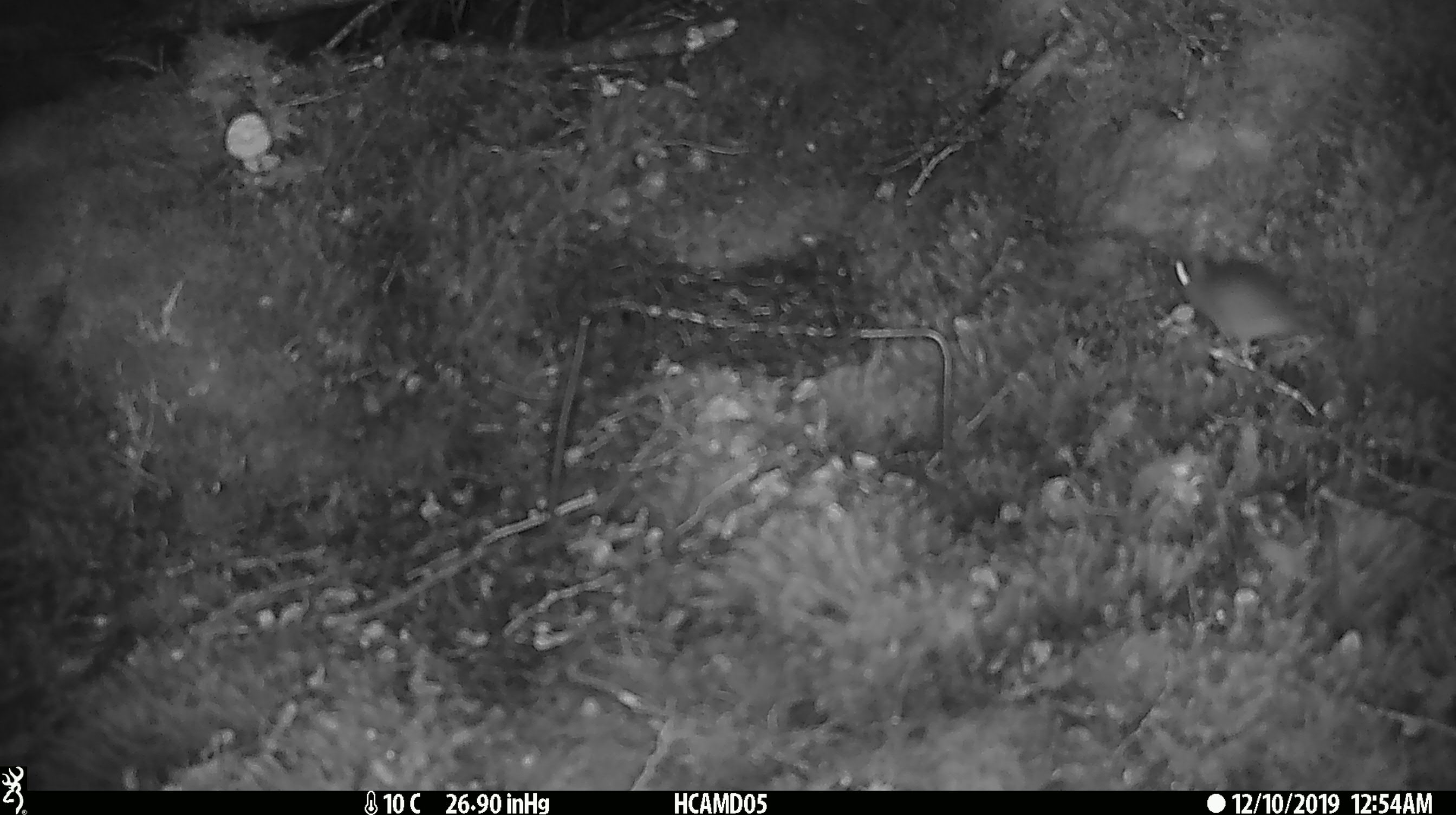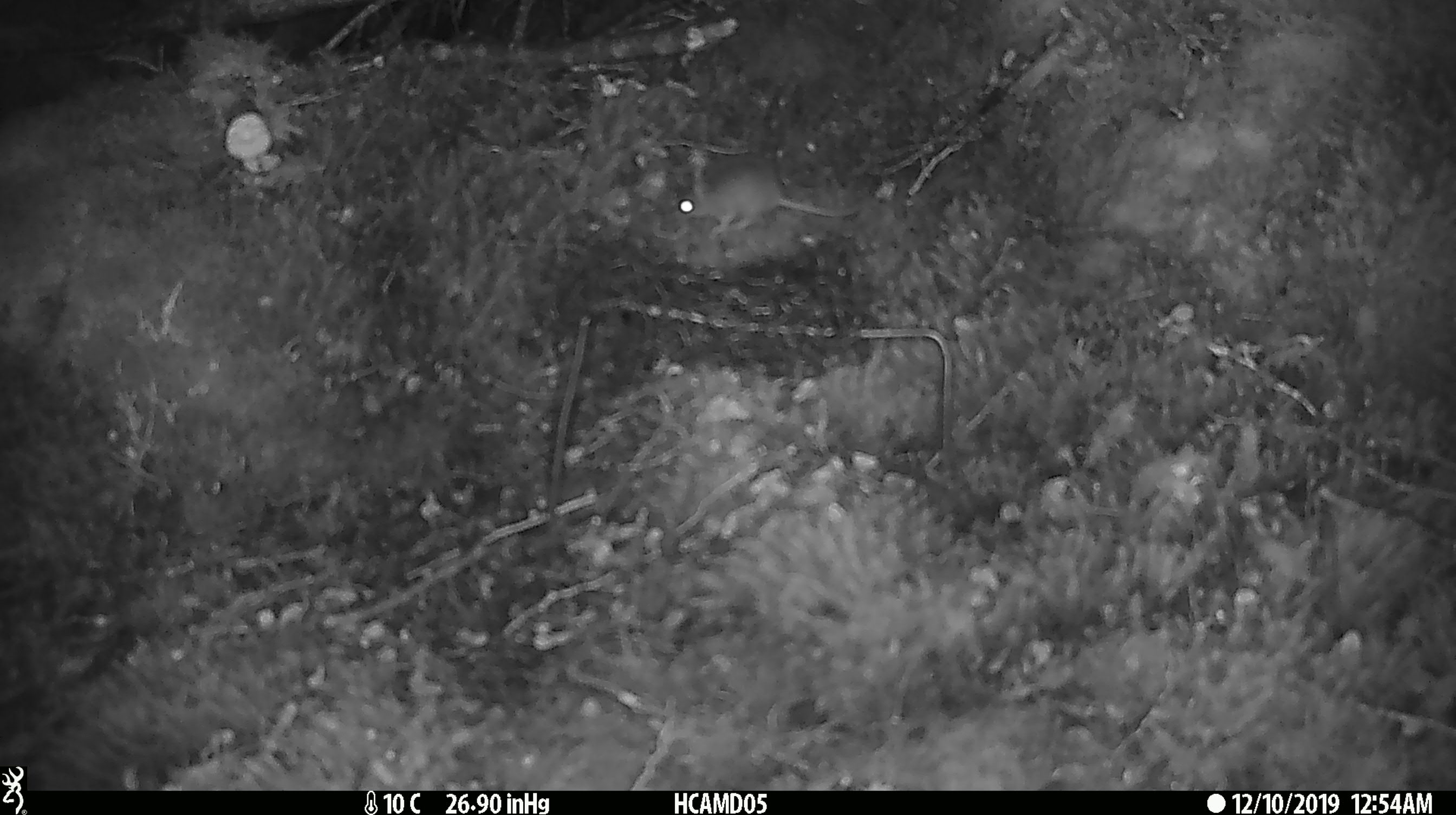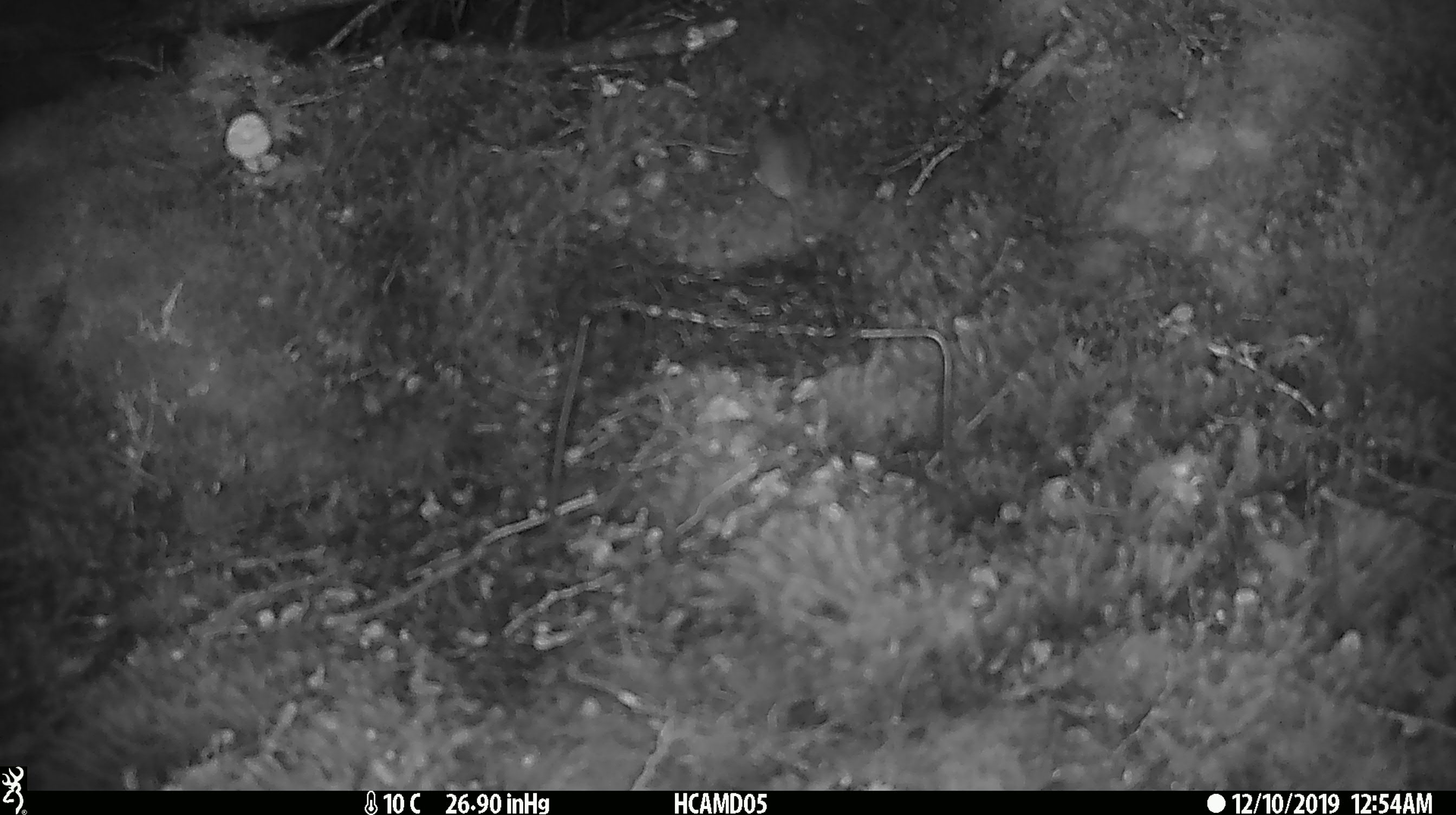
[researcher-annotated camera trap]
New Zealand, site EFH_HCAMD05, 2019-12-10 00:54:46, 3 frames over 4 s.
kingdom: Animalia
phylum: Chordata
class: Mammalia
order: Rodentia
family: Muridae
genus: Mus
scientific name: Mus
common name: mouse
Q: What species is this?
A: Mouse (Mus).